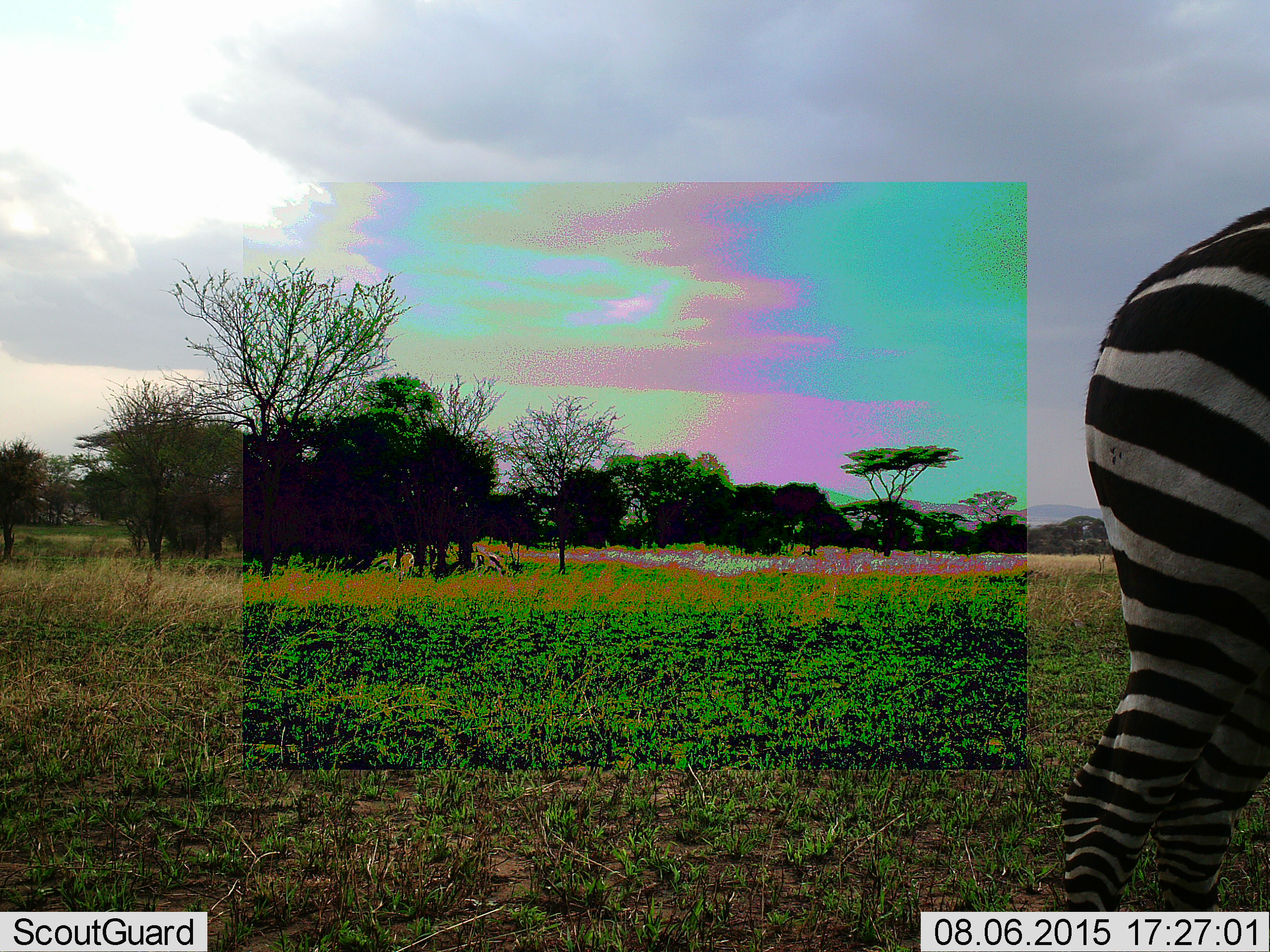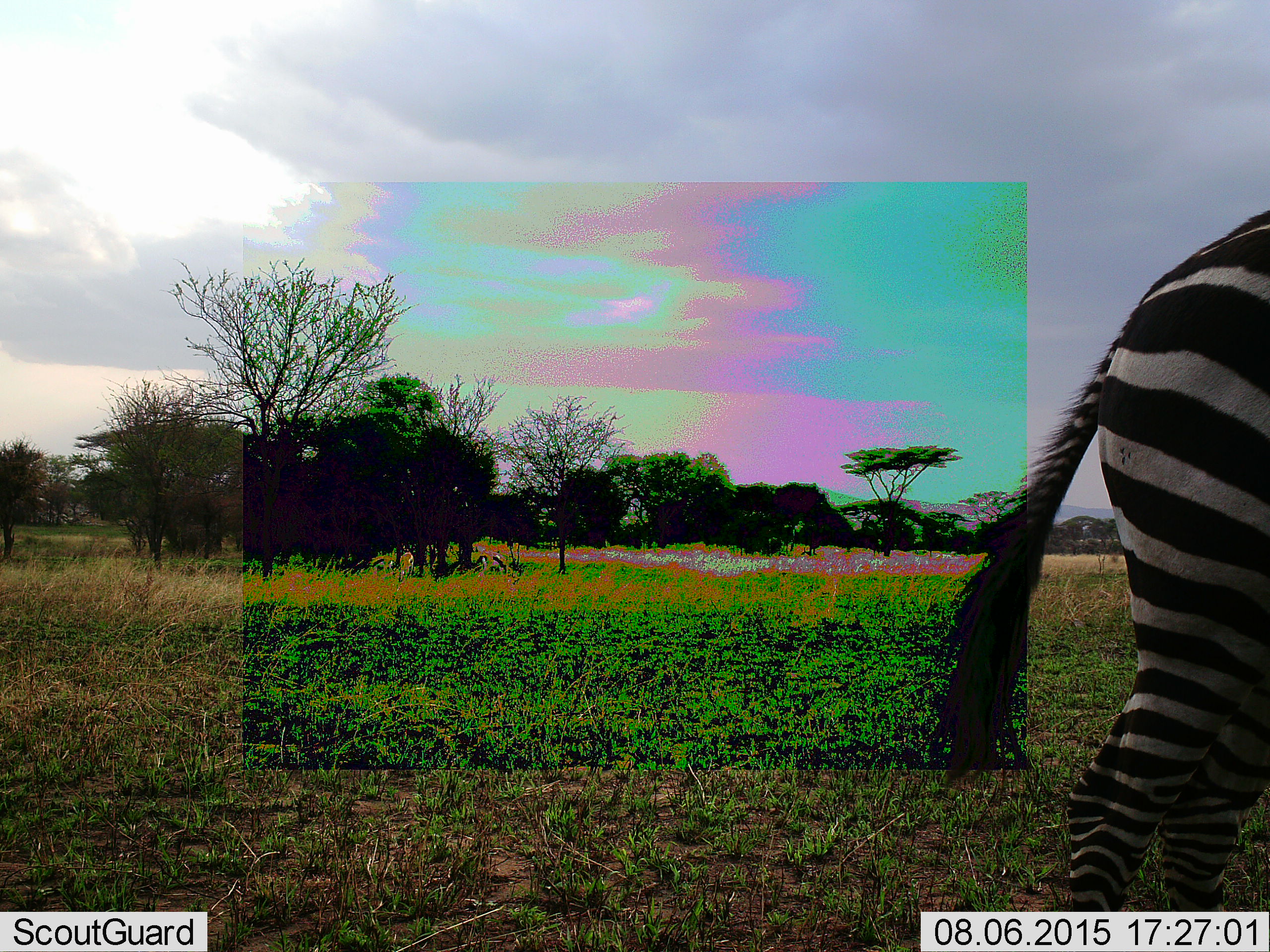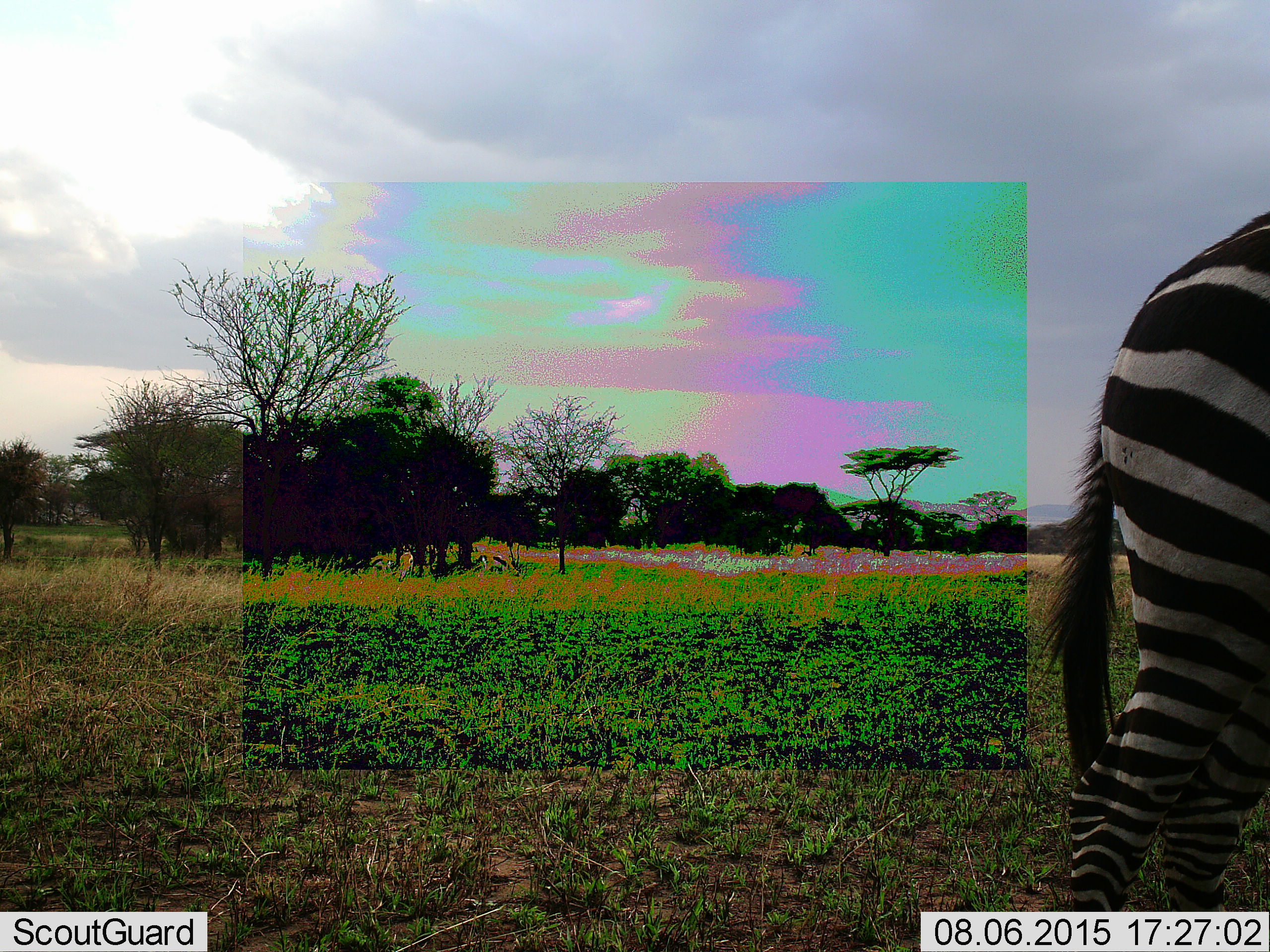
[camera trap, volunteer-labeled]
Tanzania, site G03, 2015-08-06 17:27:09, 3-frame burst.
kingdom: Animalia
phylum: Chordata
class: Mammalia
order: Artiodactyla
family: Bovidae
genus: Eudorcas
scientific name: Eudorcas thomsonii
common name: thomson's gazelle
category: gazellethomsons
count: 3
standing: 67%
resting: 0%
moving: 11%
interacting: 0%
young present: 0%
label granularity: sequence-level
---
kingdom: Animalia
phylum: Chordata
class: Mammalia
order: Perissodactyla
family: Equidae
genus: Equus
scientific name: Equus quagga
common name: plains zebra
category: zebra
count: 1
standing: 94%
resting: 6%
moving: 0%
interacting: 0%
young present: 0%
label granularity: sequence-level